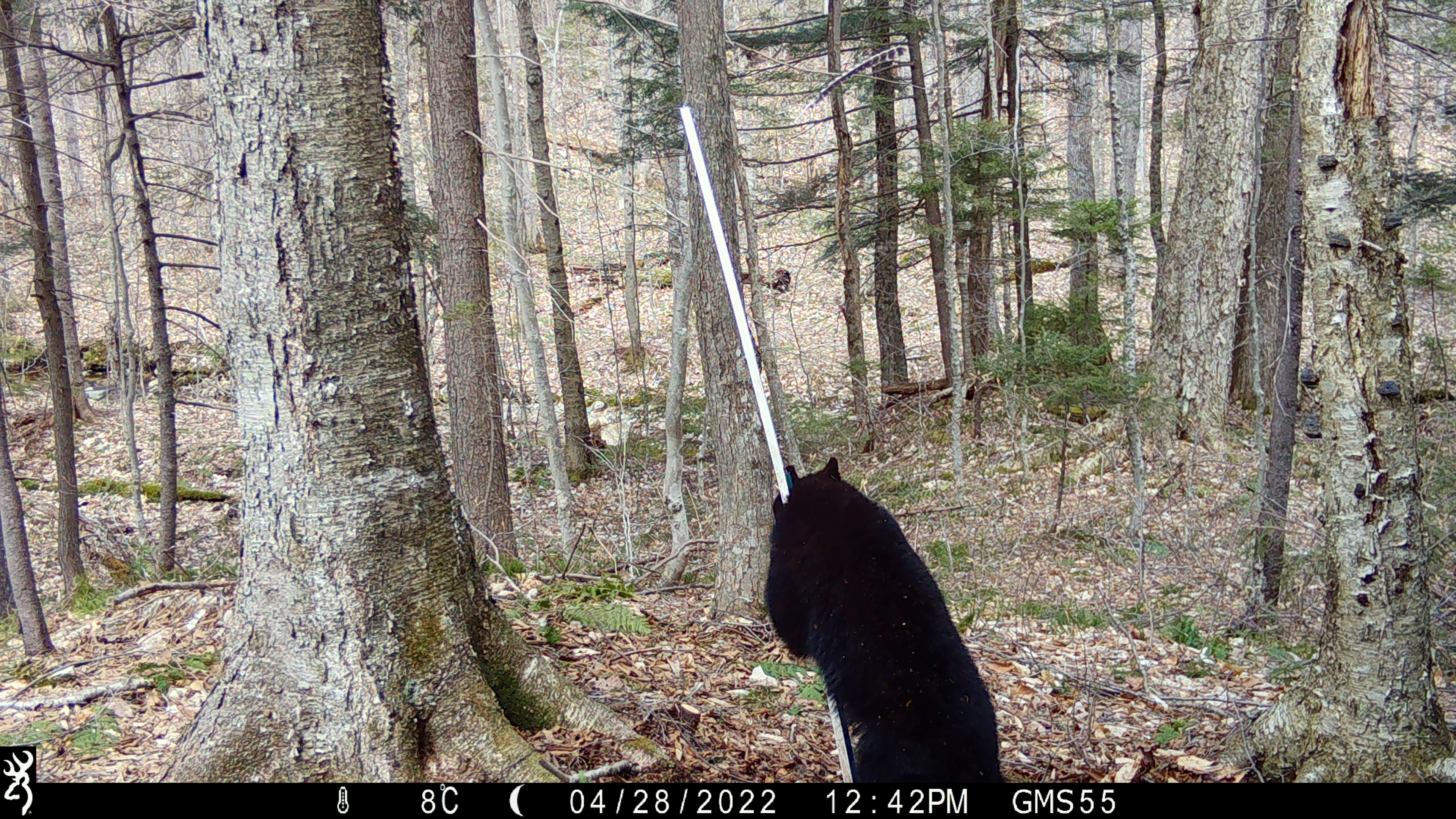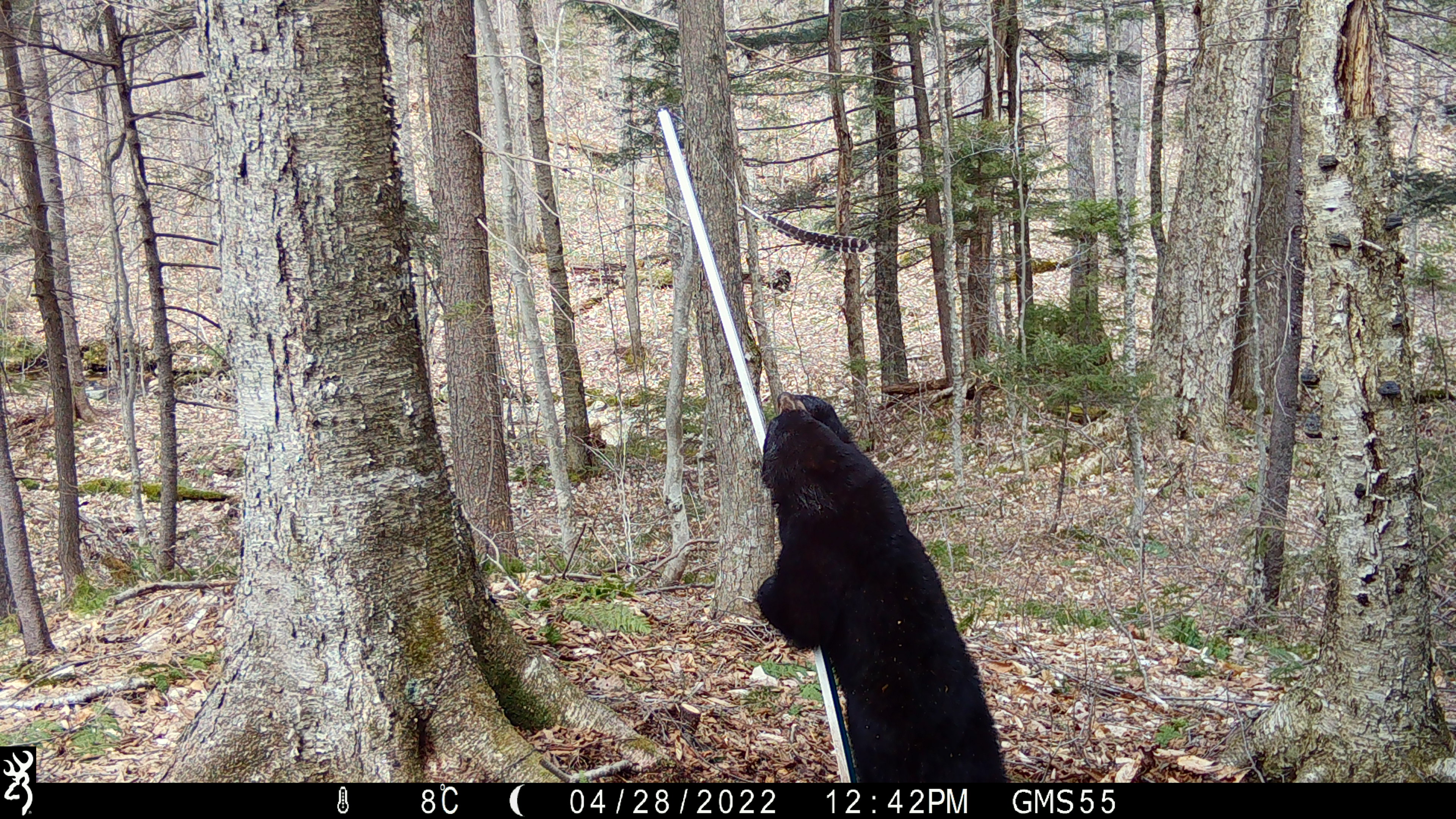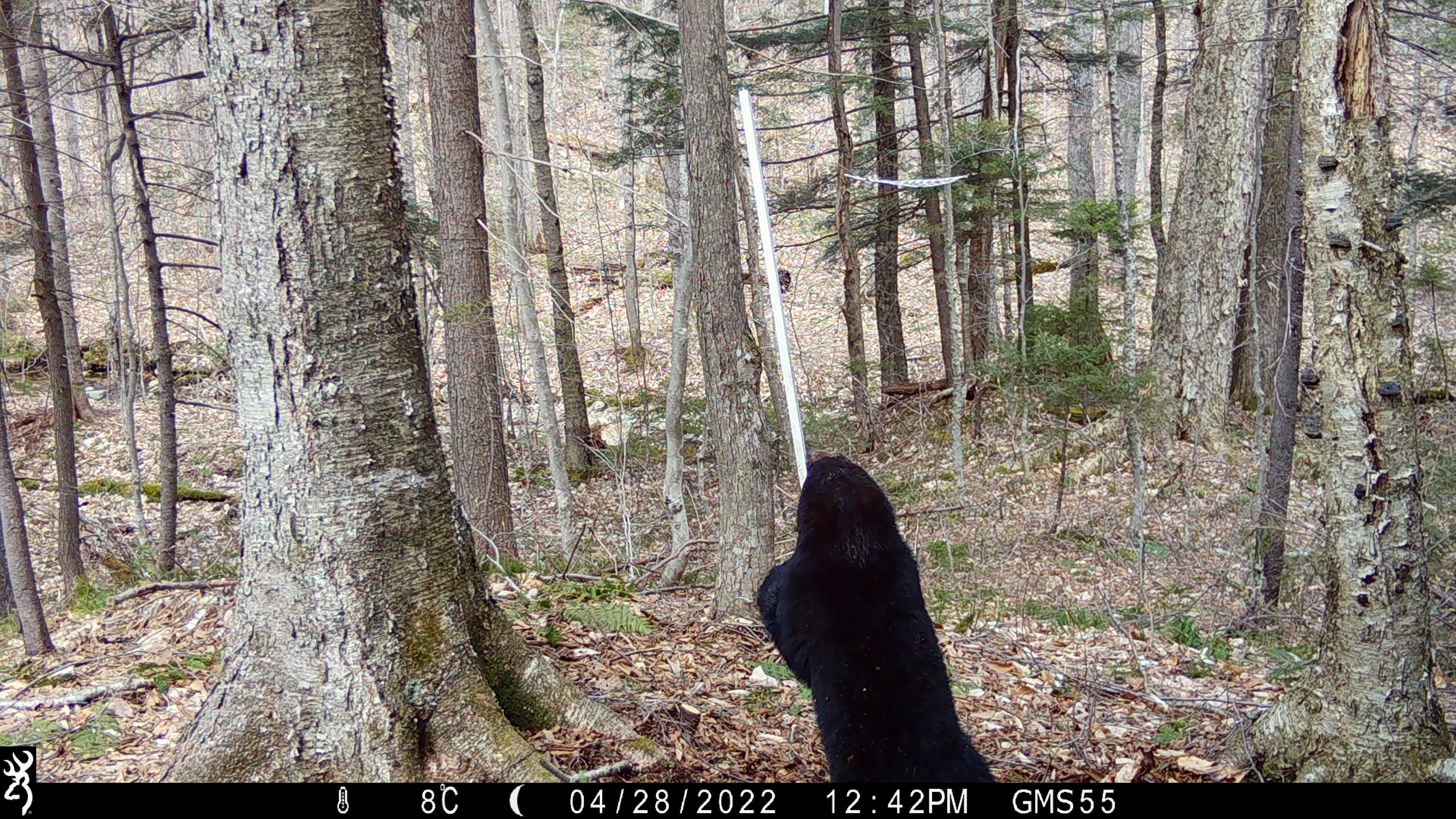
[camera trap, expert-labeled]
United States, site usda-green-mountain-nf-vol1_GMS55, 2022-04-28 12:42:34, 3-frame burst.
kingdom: Animalia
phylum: Chordata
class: Mammalia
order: Carnivora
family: Ursidae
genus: Ursus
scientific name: Ursus americanus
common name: black bear